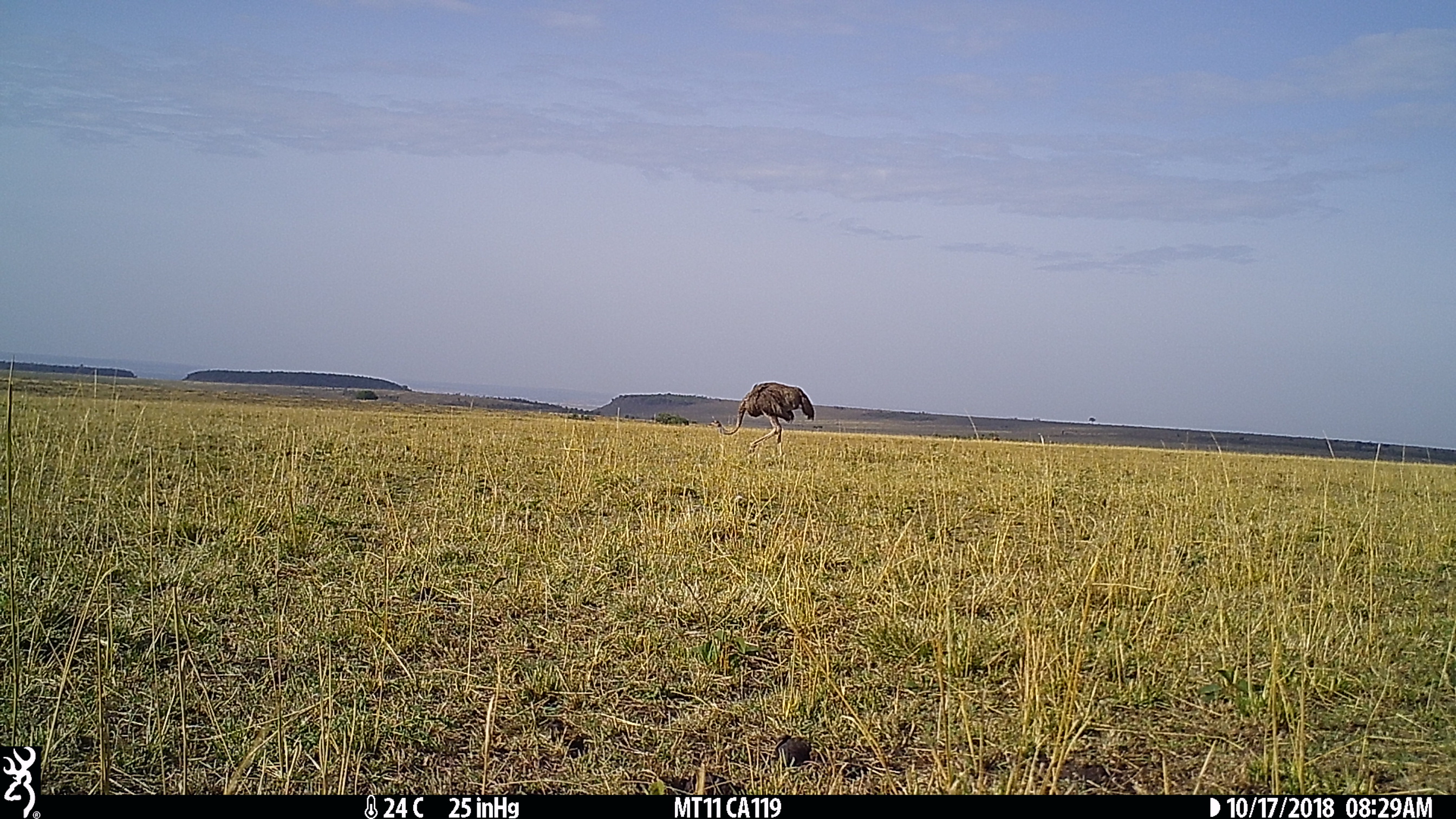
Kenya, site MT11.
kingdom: Animalia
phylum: Chordata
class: Aves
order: Struthioniformes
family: Struthionidae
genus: Struthio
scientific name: Struthio camelus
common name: ostrich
Ostrich (Struthio camelus).